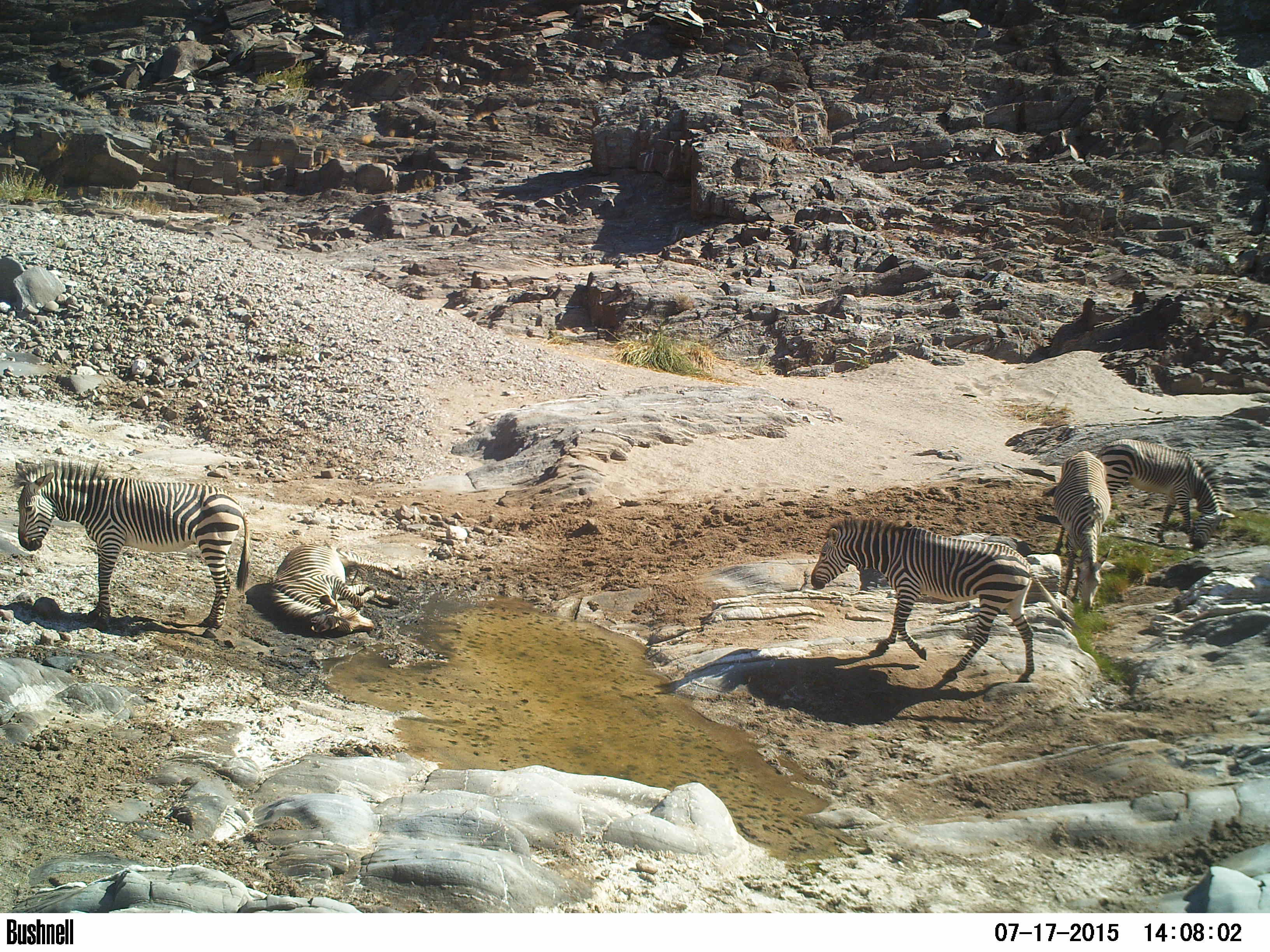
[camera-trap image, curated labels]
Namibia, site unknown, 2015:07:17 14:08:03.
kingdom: Animalia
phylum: Chordata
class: Mammalia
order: Perissodactyla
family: Equidae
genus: Equus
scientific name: Equus zebra hartmannae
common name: hartmann's mountain zebra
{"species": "Equus zebra hartmannae (hartmann's mountain zebra)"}